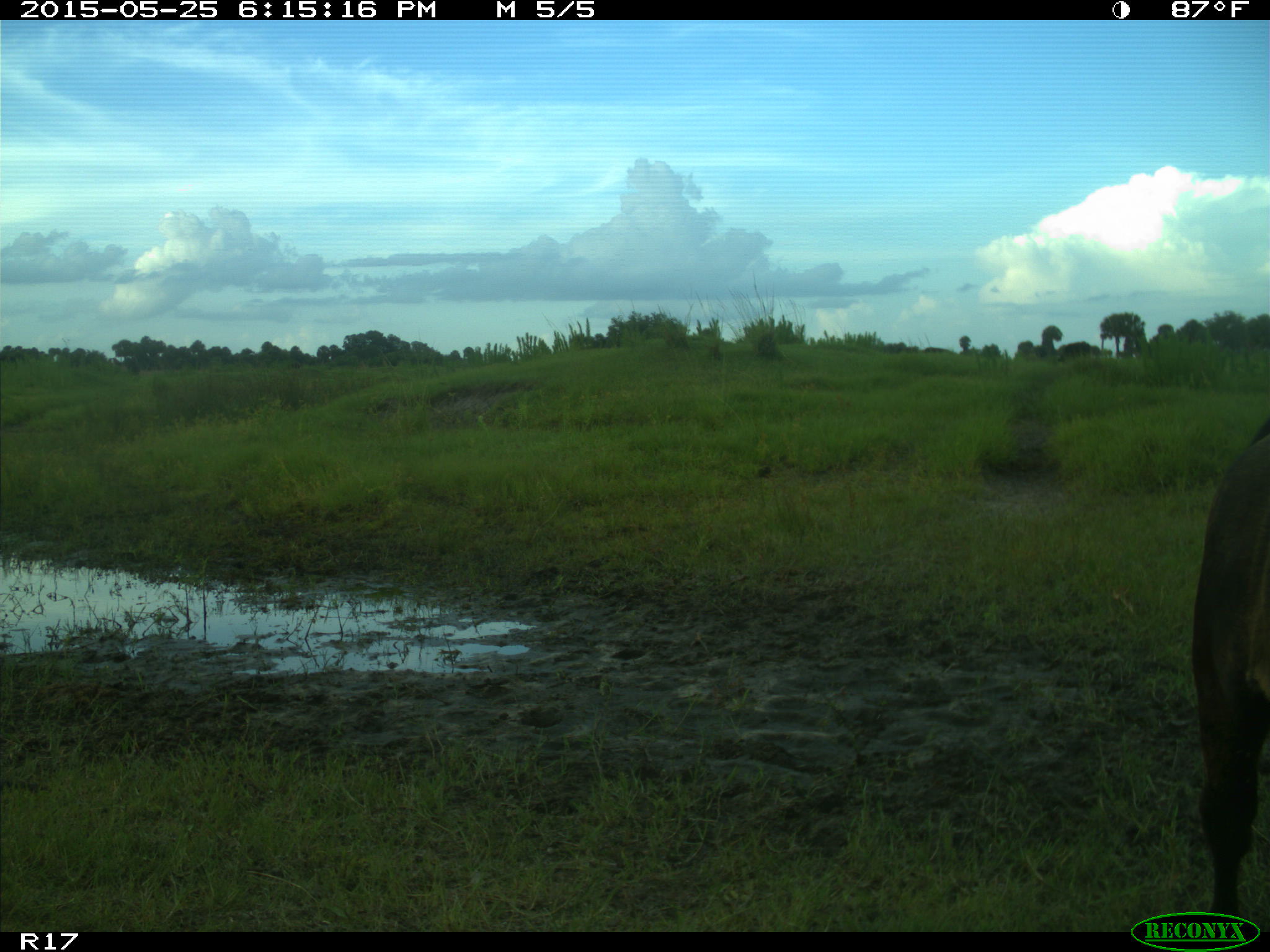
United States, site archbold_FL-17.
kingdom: Animalia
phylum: Chordata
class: Mammalia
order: Artiodactyla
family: Bovidae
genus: Bos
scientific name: Bos taurus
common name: domestic cow